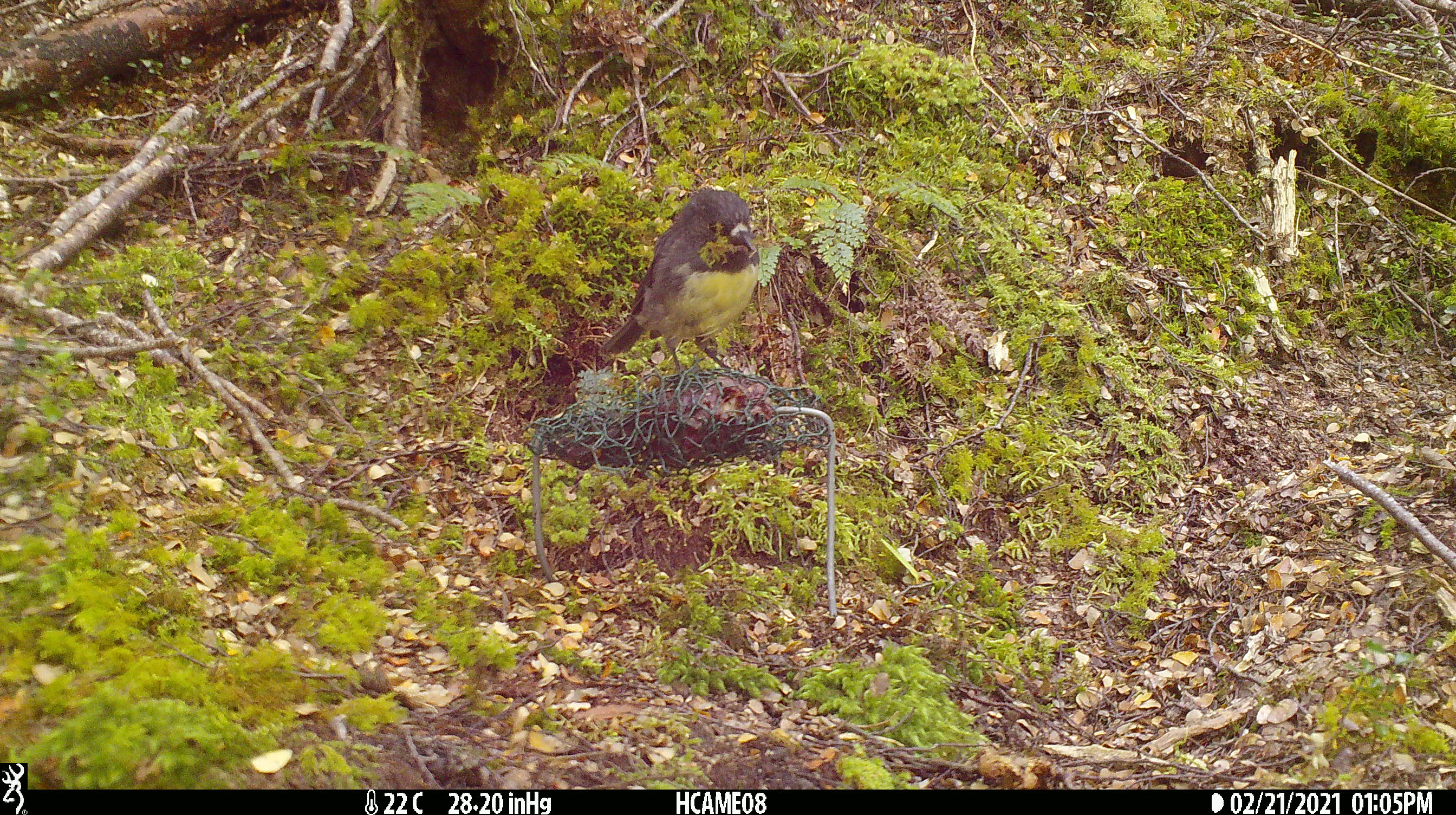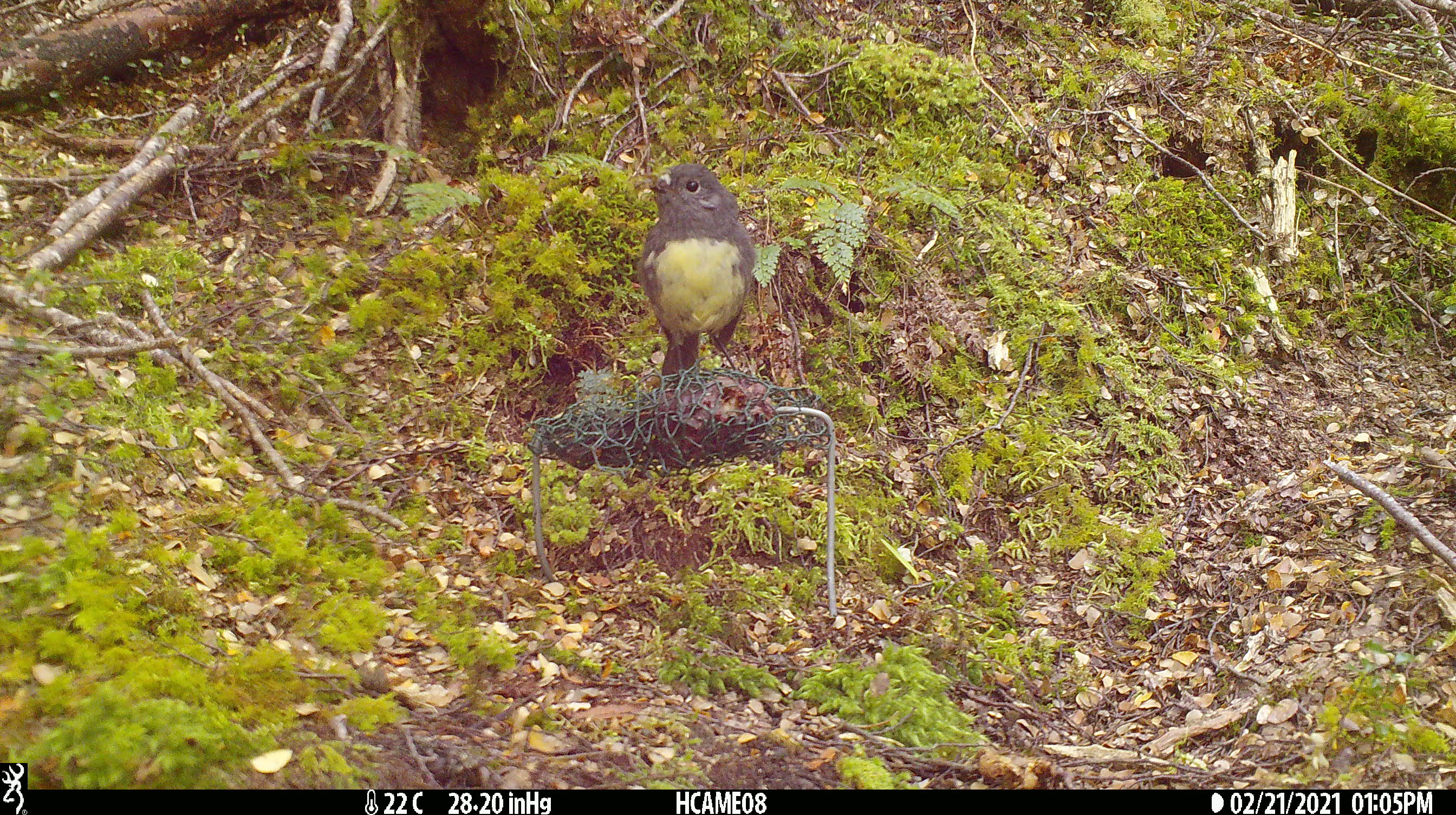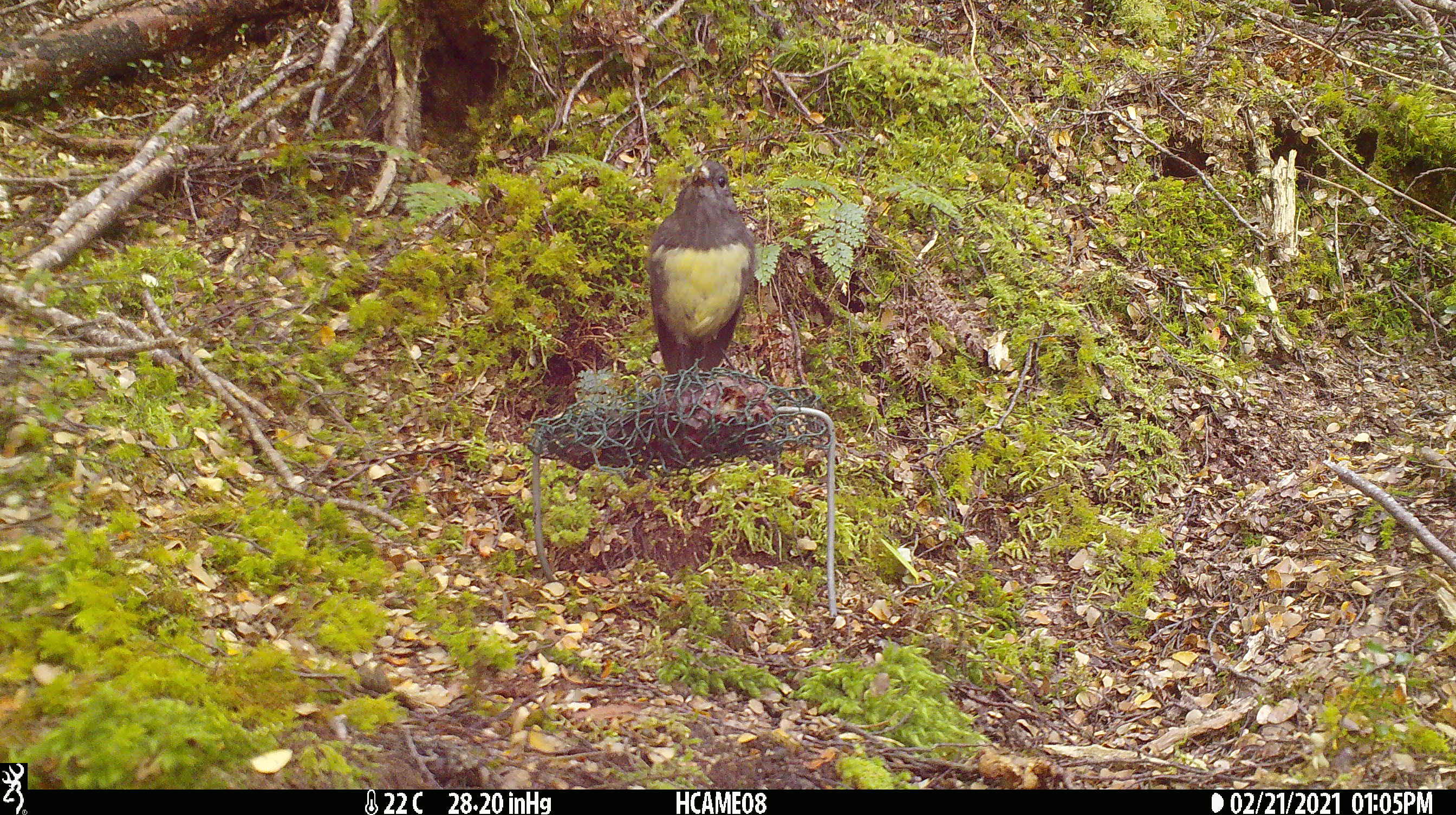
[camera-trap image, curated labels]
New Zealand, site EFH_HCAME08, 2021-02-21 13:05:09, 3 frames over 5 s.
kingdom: Animalia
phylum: Chordata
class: Aves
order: Passeriformes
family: Petroicidae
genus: Petroica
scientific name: Petroica australis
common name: new zealand robin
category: robin